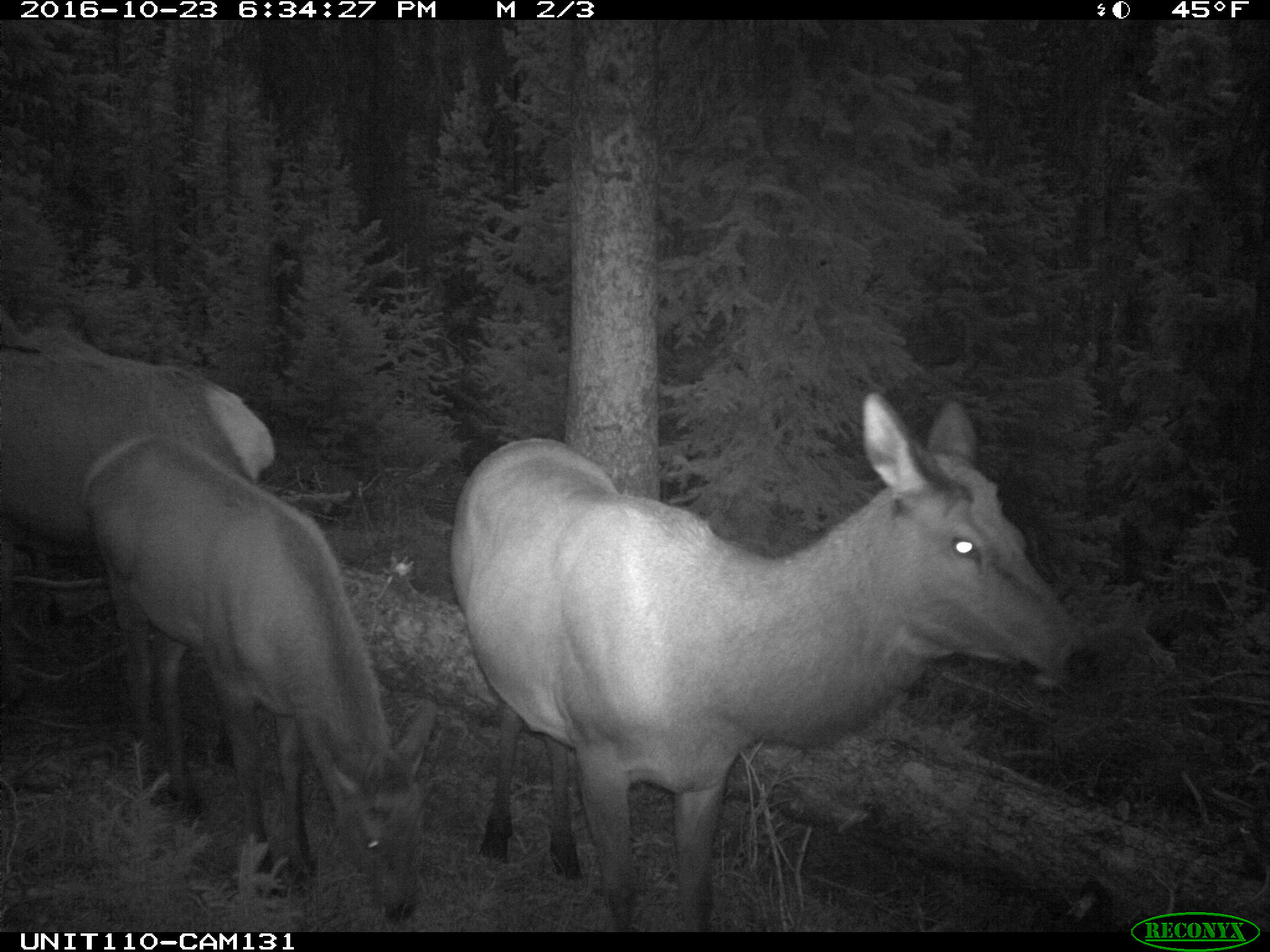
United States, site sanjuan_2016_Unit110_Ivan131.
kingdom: Animalia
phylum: Chordata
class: Mammalia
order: Artiodactyla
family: Cervidae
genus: Cervus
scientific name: Cervus elaphus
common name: red deer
Cervus elaphus (red deer).